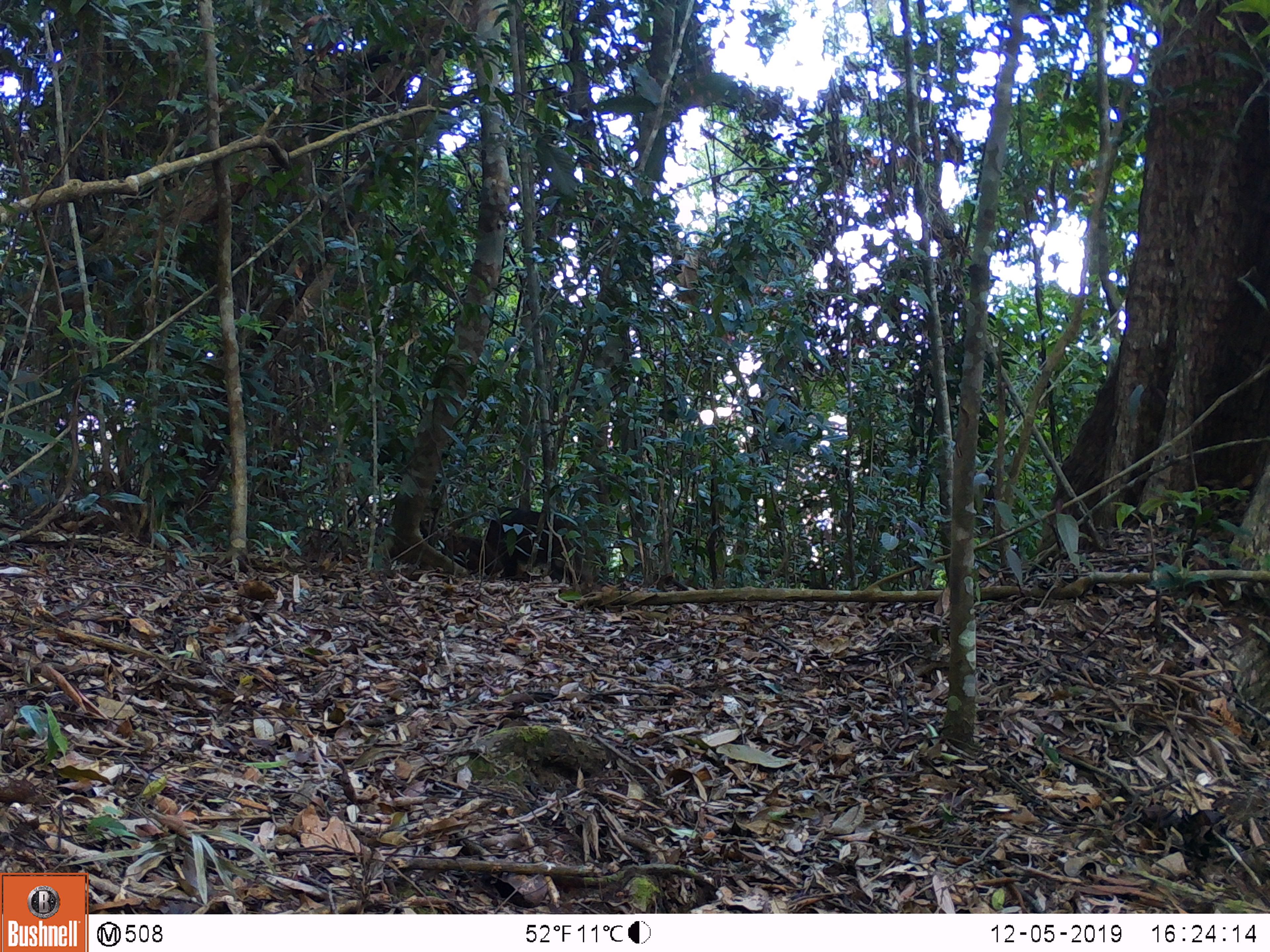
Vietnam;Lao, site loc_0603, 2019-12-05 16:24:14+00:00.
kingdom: Animalia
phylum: Chordata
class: Mammalia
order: Primates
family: Cercopithecidae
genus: Macaca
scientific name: Macaca arctoides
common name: stump-tailed macaque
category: stump tailed macaque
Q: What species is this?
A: Stump tailed macaque (stump-tailed macaque) (Macaca arctoides).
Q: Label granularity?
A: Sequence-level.